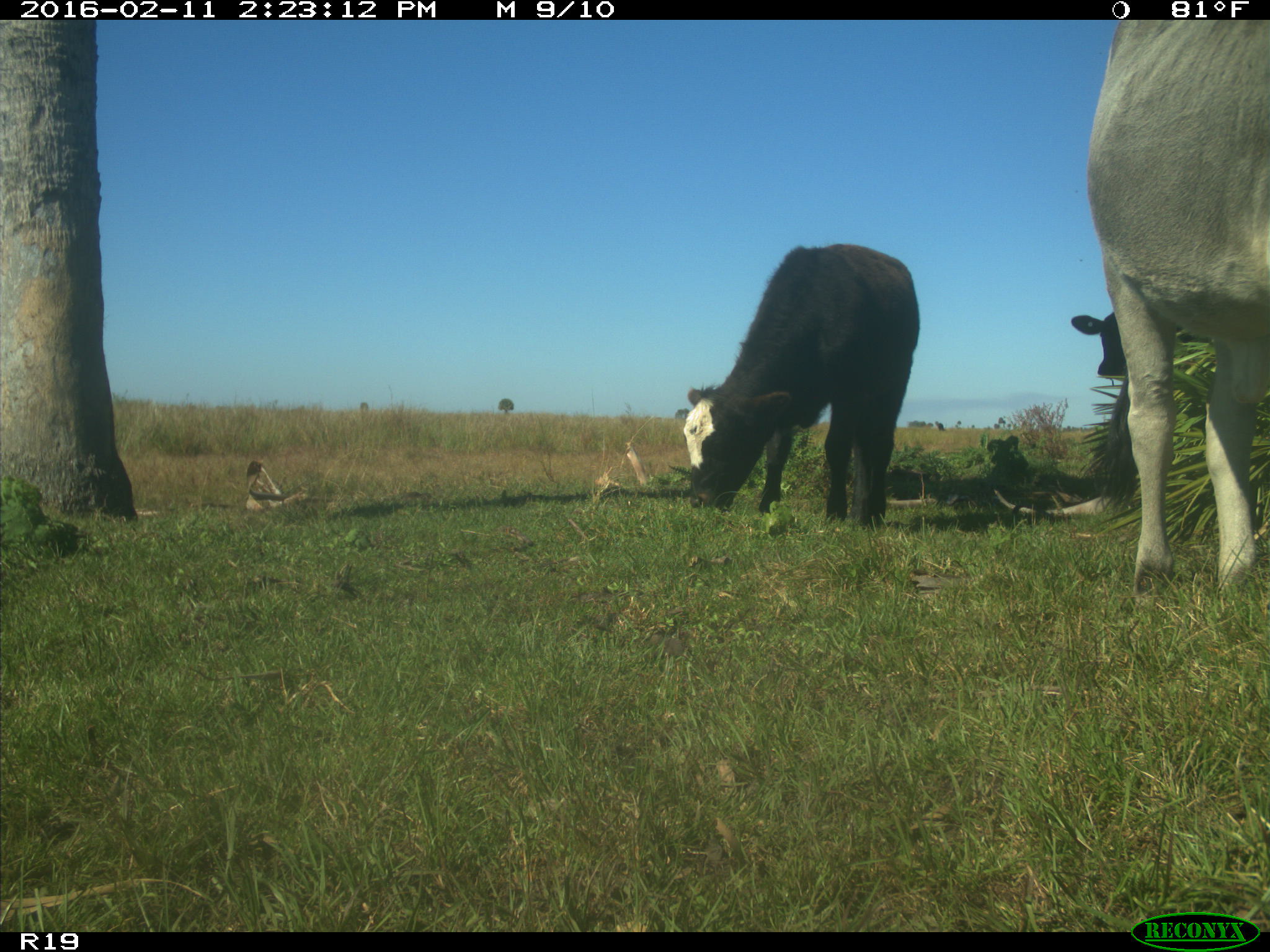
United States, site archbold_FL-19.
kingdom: Animalia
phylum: Chordata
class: Mammalia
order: Artiodactyla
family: Bovidae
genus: Bos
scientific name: Bos taurus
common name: domestic cow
Bos taurus (domestic cow).